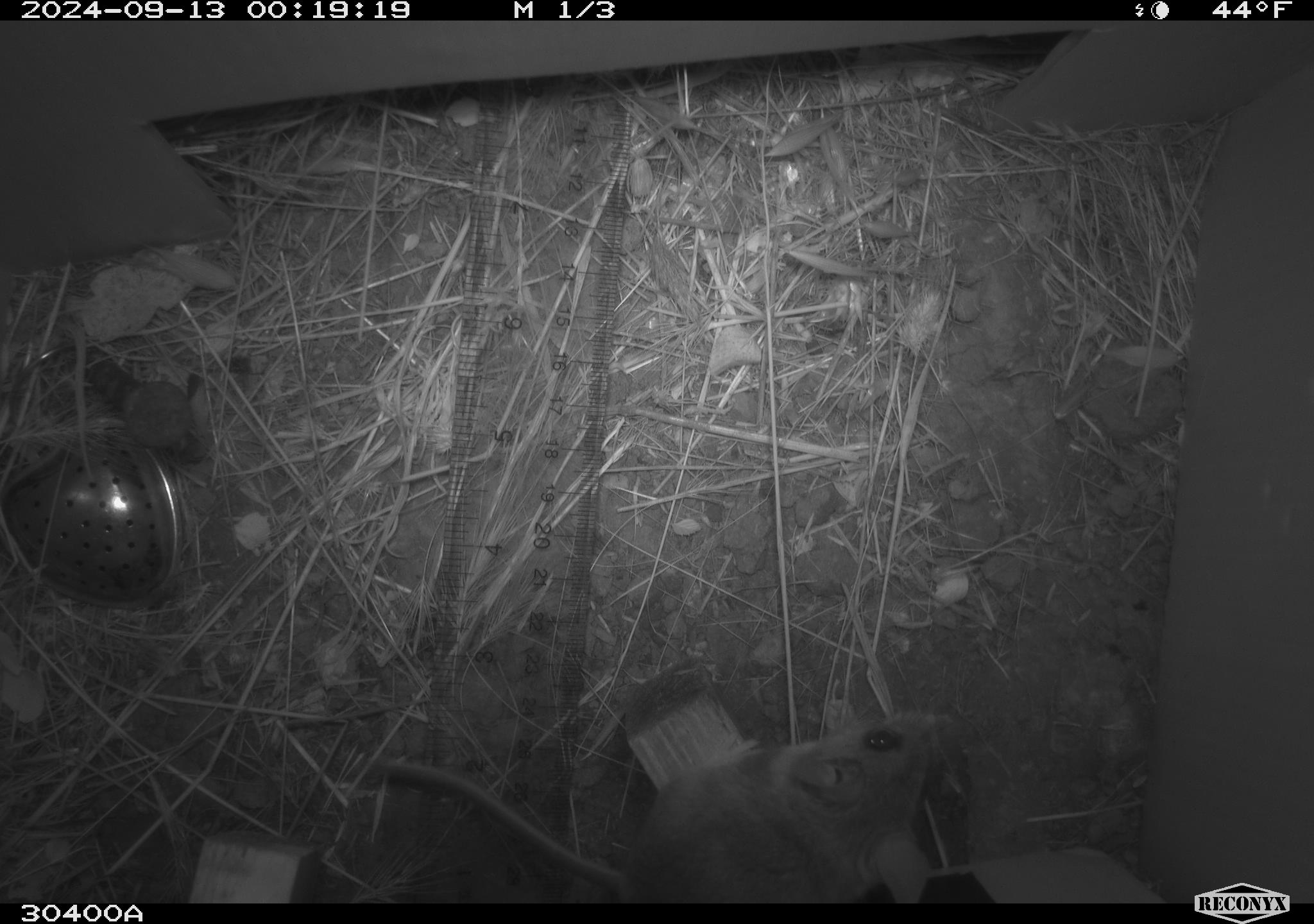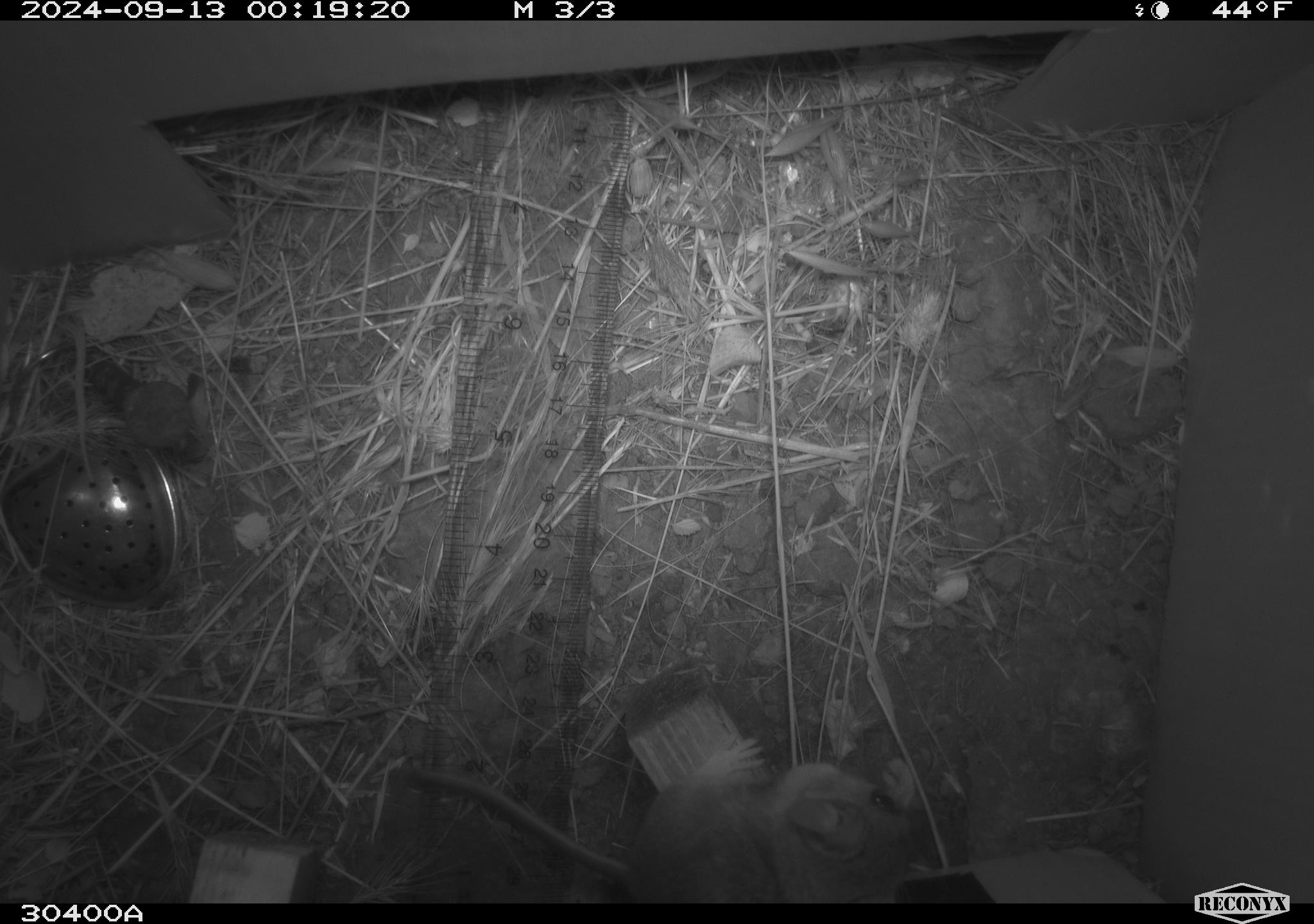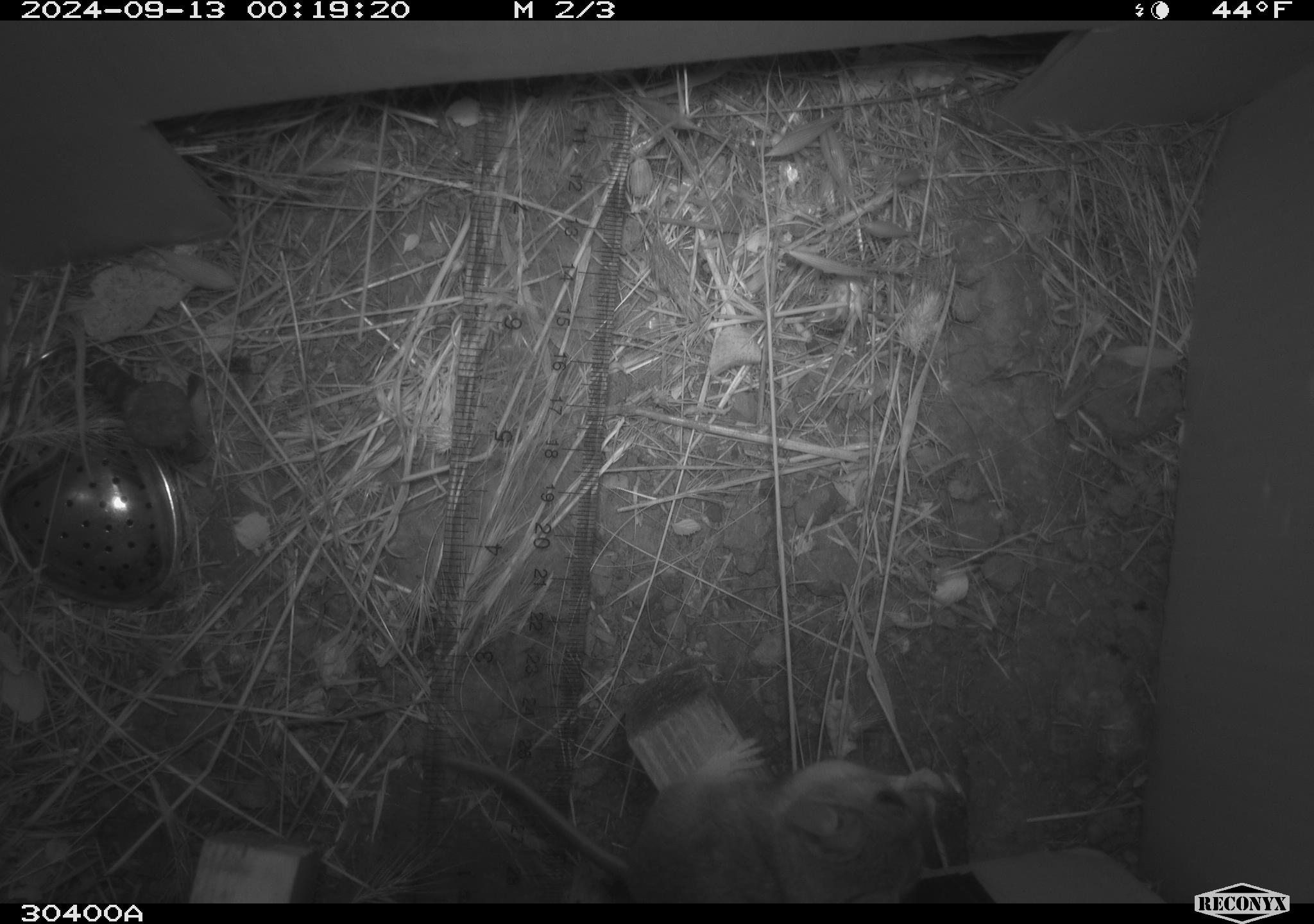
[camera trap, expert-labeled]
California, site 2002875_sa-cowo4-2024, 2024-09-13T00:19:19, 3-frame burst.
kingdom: Animalia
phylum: Chordata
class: Mammalia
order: Rodentia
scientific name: Rodentia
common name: mouse species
Mouse species (Rodentia).